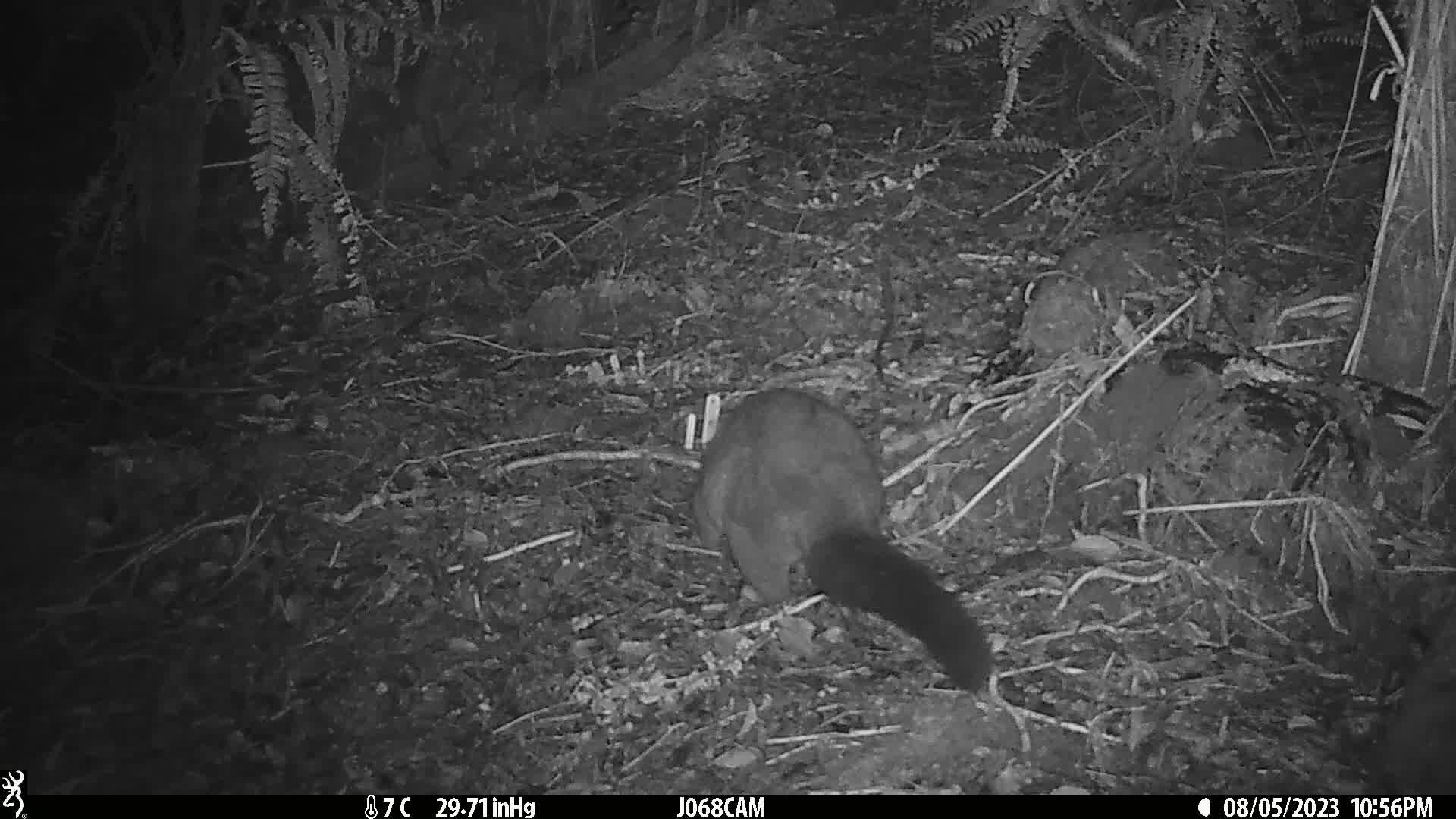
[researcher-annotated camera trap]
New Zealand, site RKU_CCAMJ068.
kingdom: Animalia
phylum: Chordata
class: Mammalia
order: Diprotodontia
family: Phalangeridae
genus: Trichosurus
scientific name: Trichosurus vulpecula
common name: common brushtail possum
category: possum